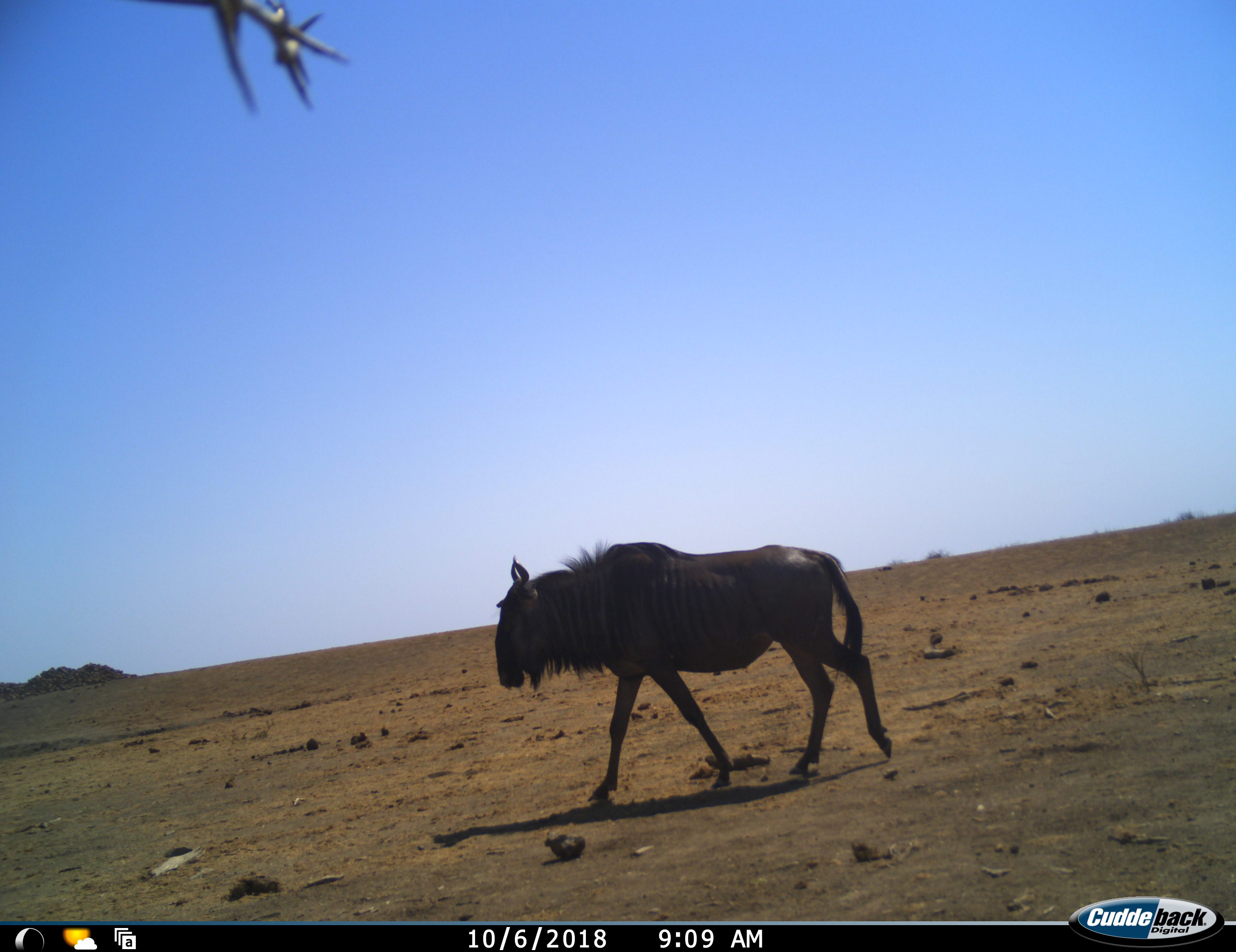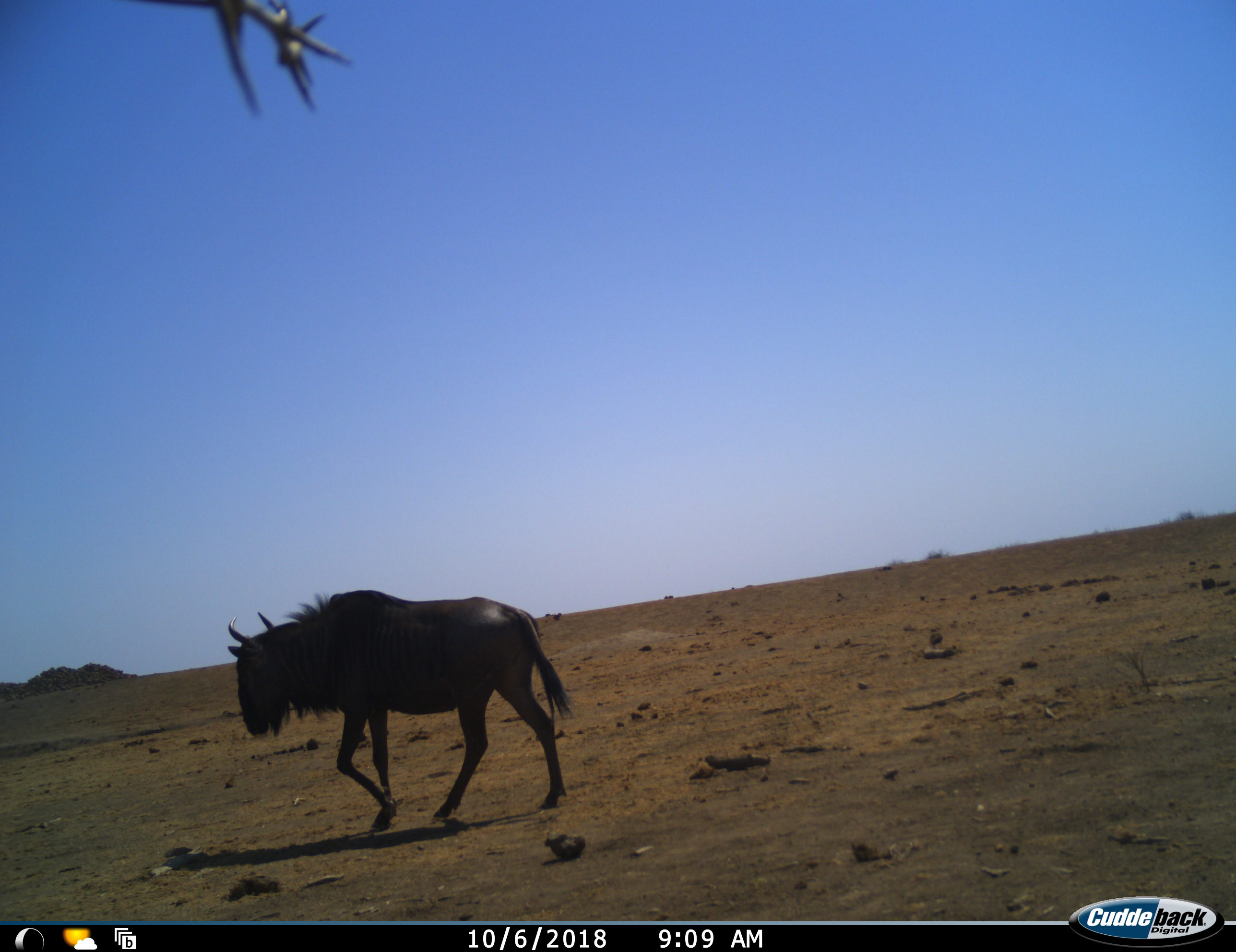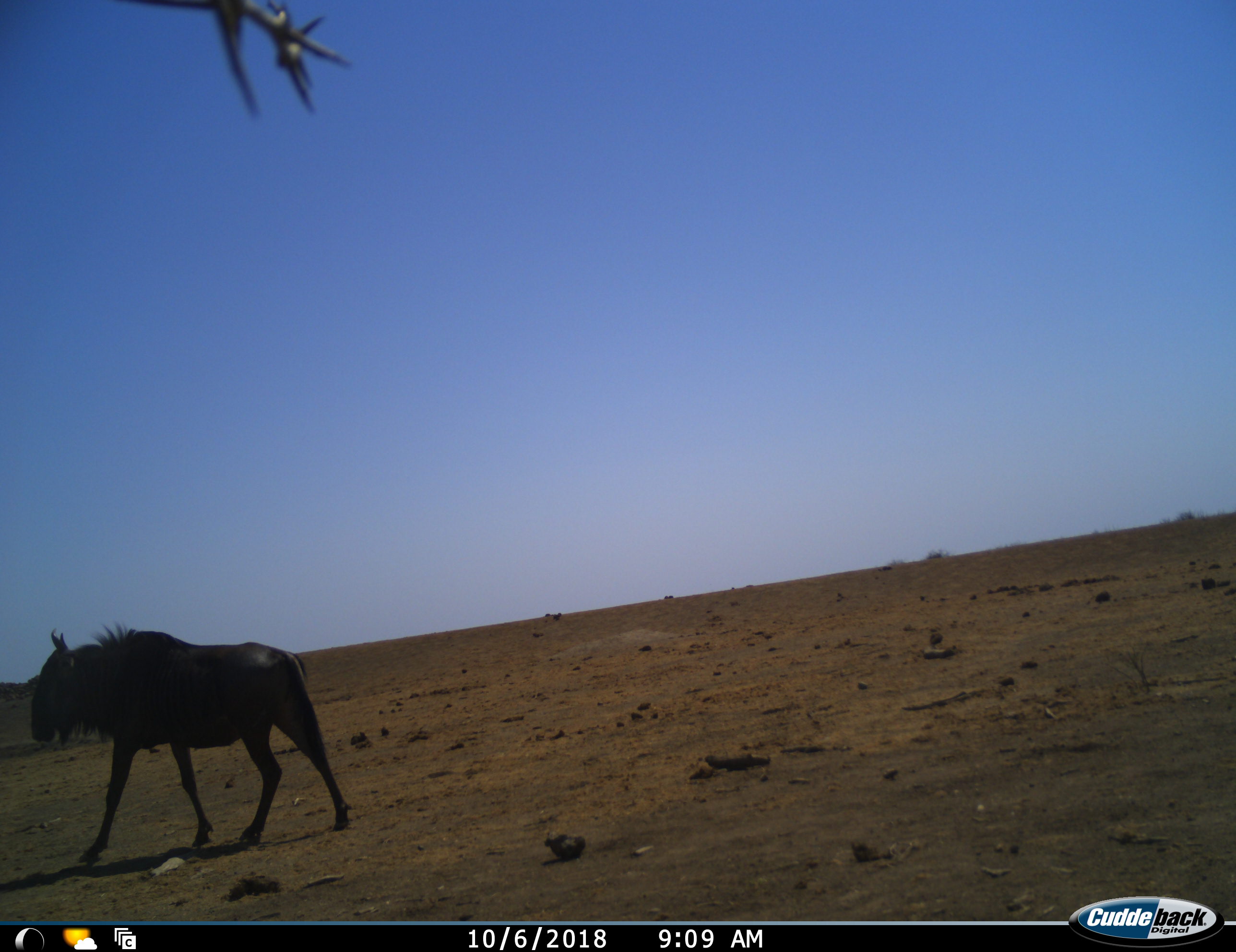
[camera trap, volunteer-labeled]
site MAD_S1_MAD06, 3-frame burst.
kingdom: Animalia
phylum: Chordata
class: Mammalia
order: Artiodactyla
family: Bovidae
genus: Connochaetes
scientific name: Connochaetes taurinus taurinus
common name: blue wildebeest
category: wildebeestblue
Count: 1.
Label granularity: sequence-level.